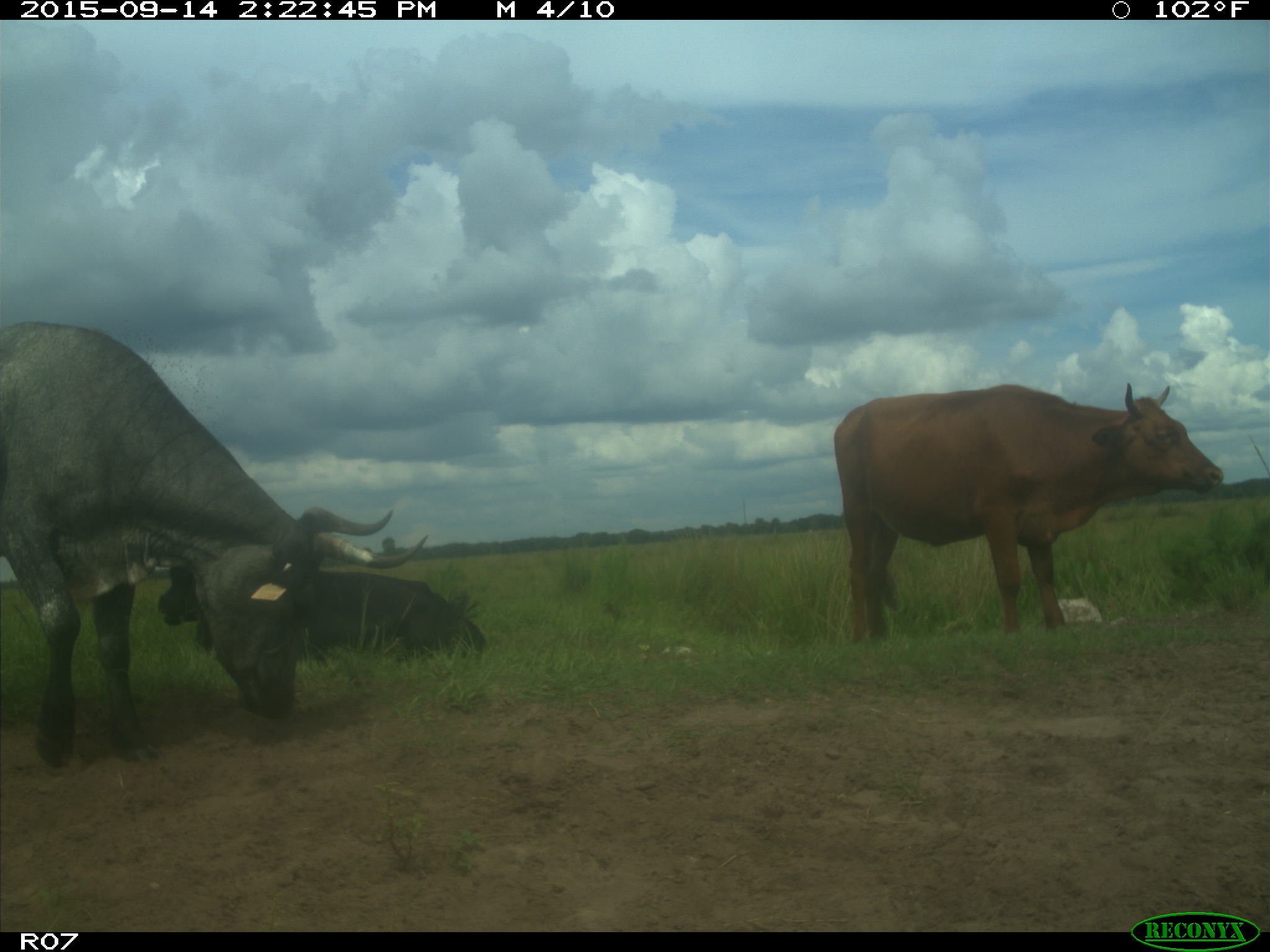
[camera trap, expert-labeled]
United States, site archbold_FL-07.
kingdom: Animalia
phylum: Chordata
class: Mammalia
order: Artiodactyla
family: Bovidae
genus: Bos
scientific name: Bos taurus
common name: domestic cow